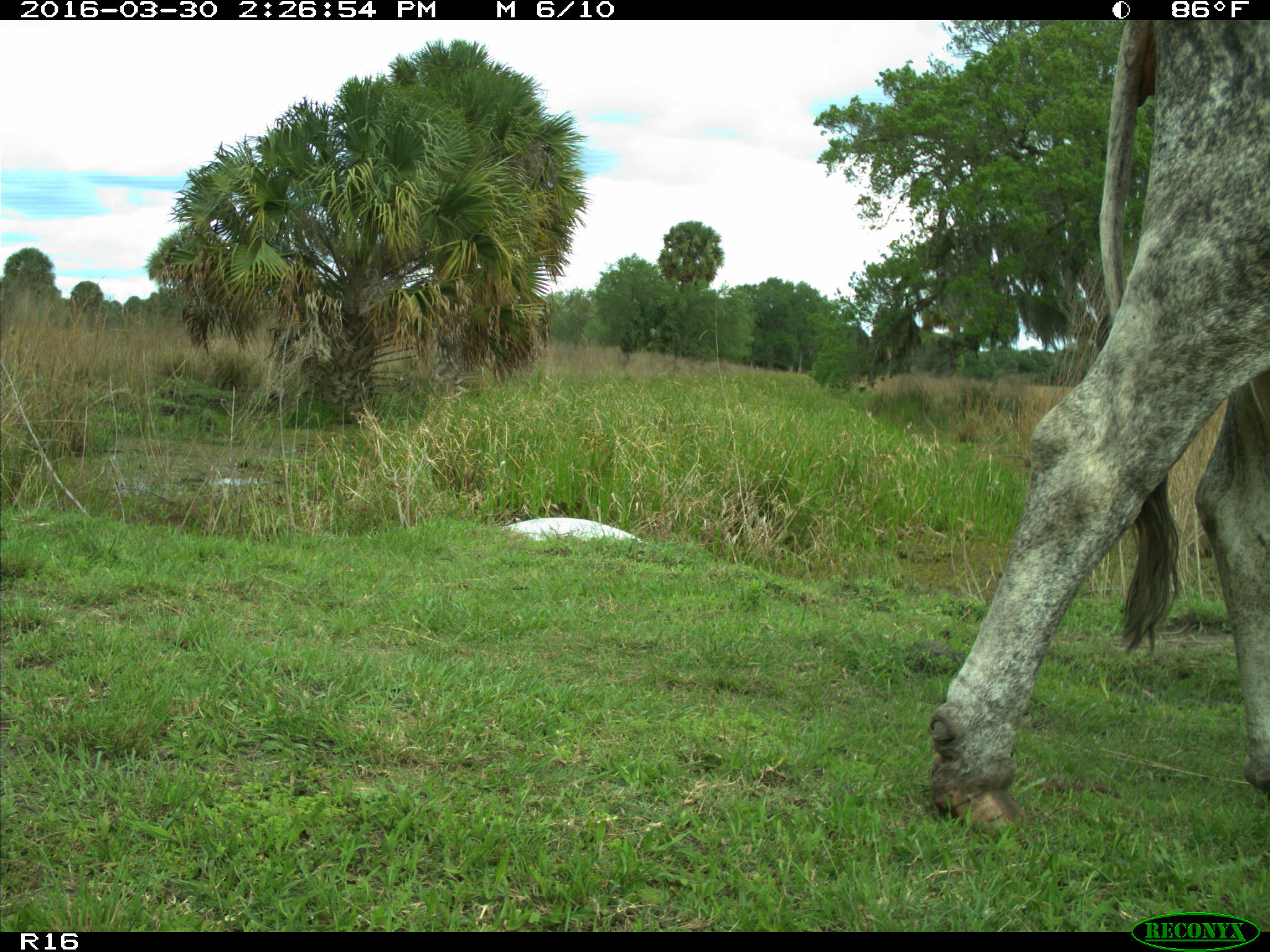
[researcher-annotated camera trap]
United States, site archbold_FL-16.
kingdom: Animalia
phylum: Chordata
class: Mammalia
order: Artiodactyla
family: Bovidae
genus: Bos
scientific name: Bos taurus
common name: domestic cow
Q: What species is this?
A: Bos taurus (domestic cow).